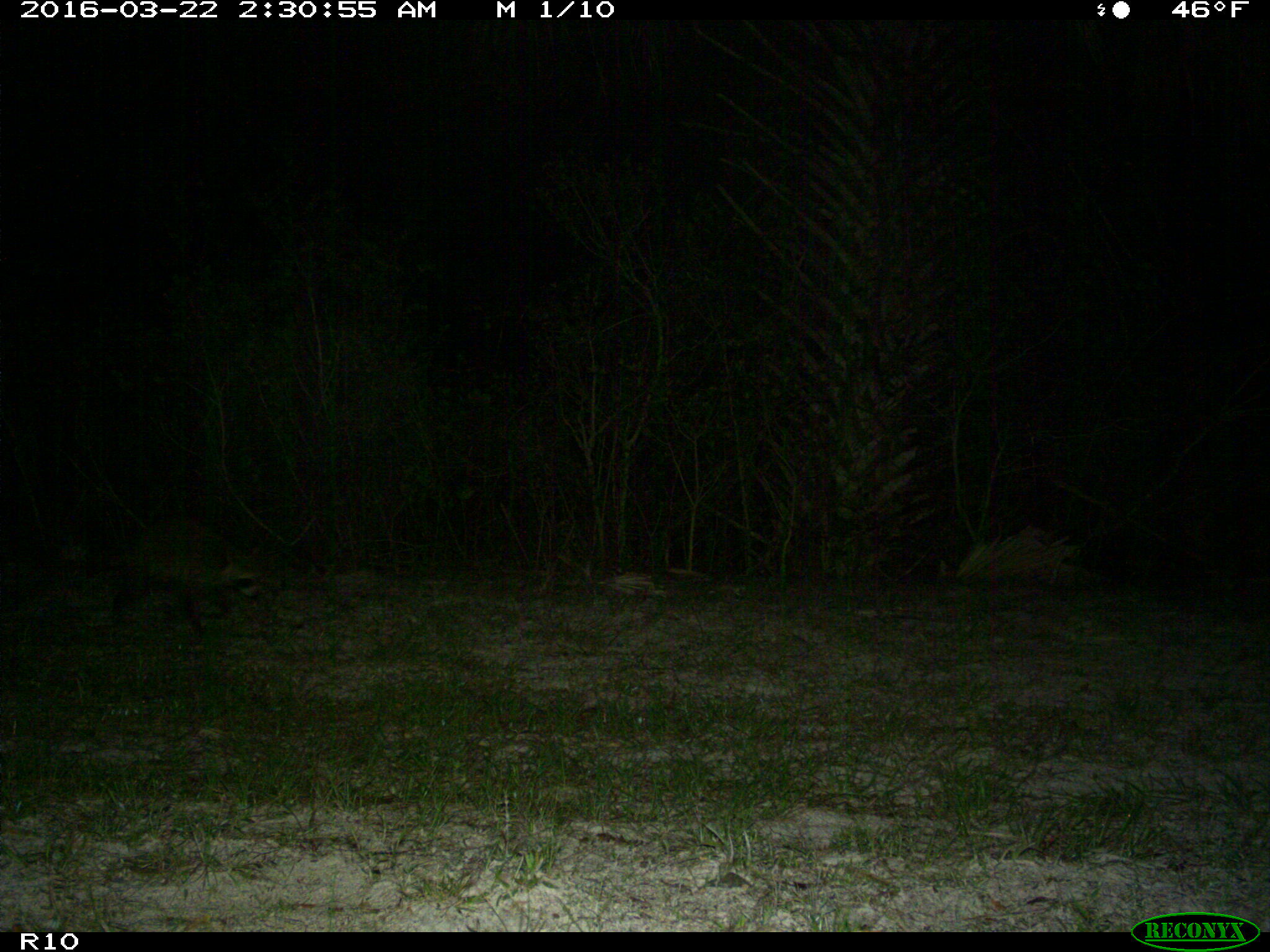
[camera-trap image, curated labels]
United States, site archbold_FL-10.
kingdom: Animalia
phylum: Chordata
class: Mammalia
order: Carnivora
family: Procyonidae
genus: Procyon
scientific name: Procyon lotor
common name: common raccoon